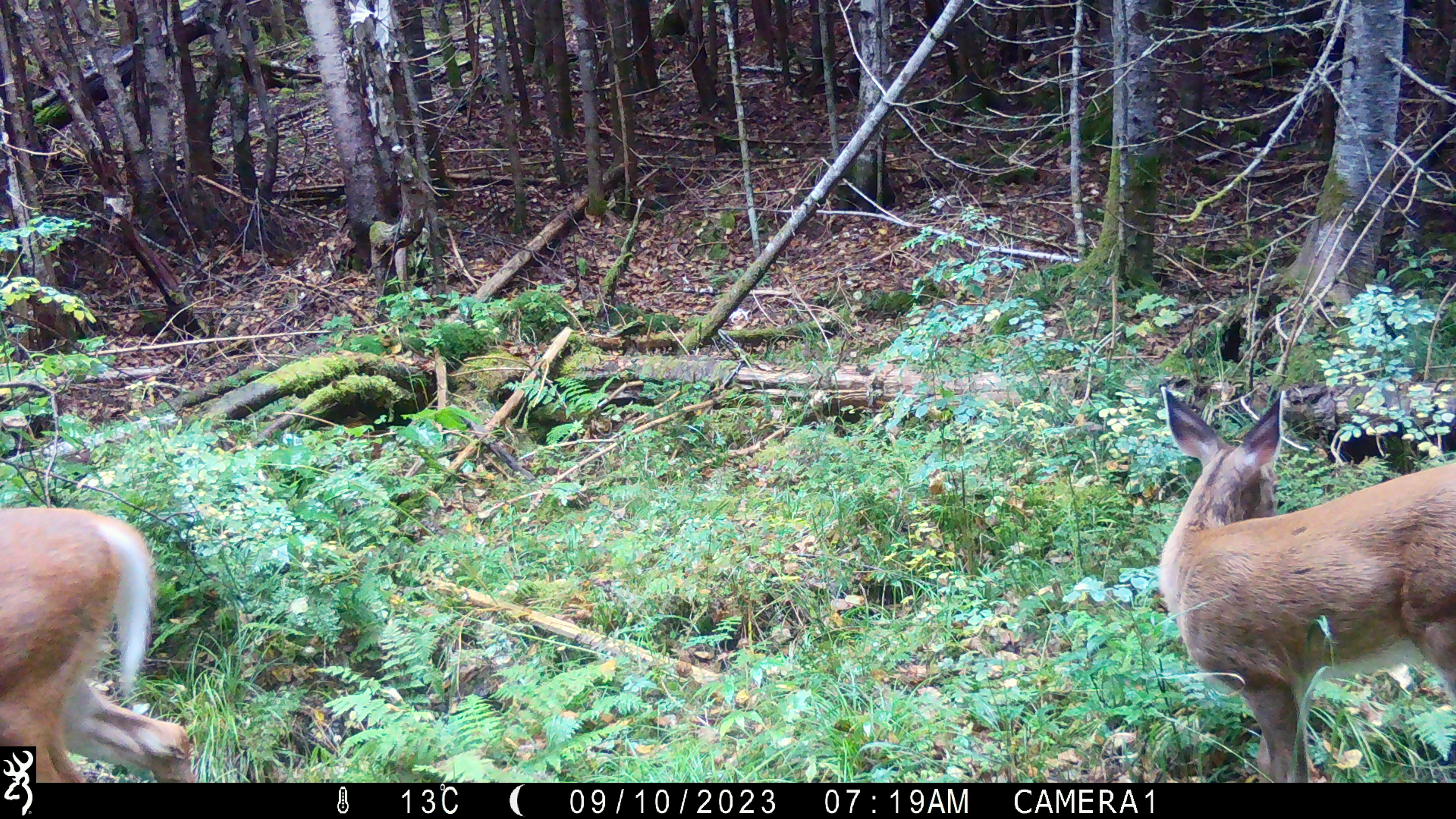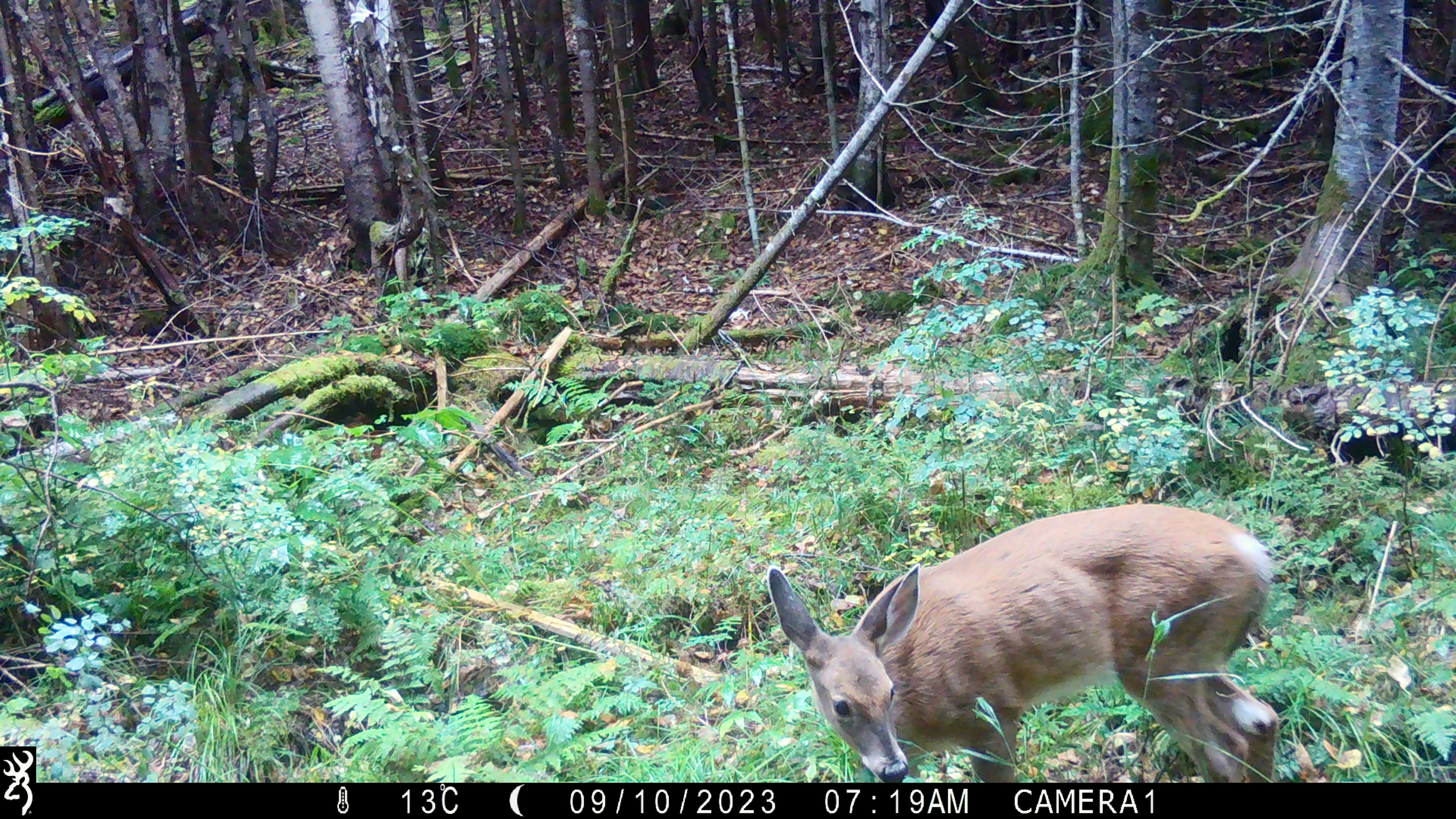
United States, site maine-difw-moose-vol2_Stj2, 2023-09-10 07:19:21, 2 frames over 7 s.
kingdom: Animalia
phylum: Chordata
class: Mammalia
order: Artiodactyla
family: Cervidae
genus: Odocoileus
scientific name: Odocoileus virginianus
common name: white-tailed deer